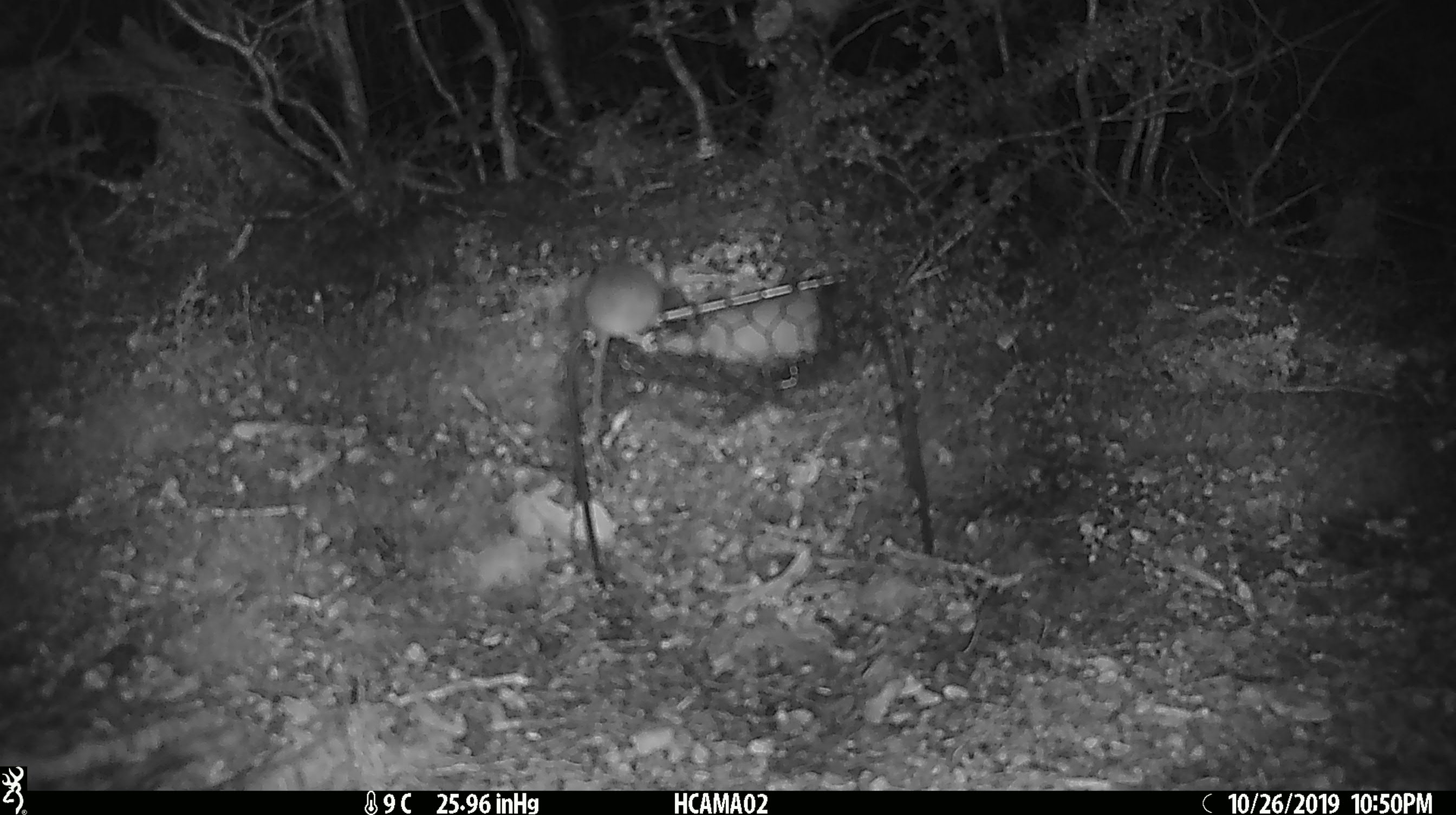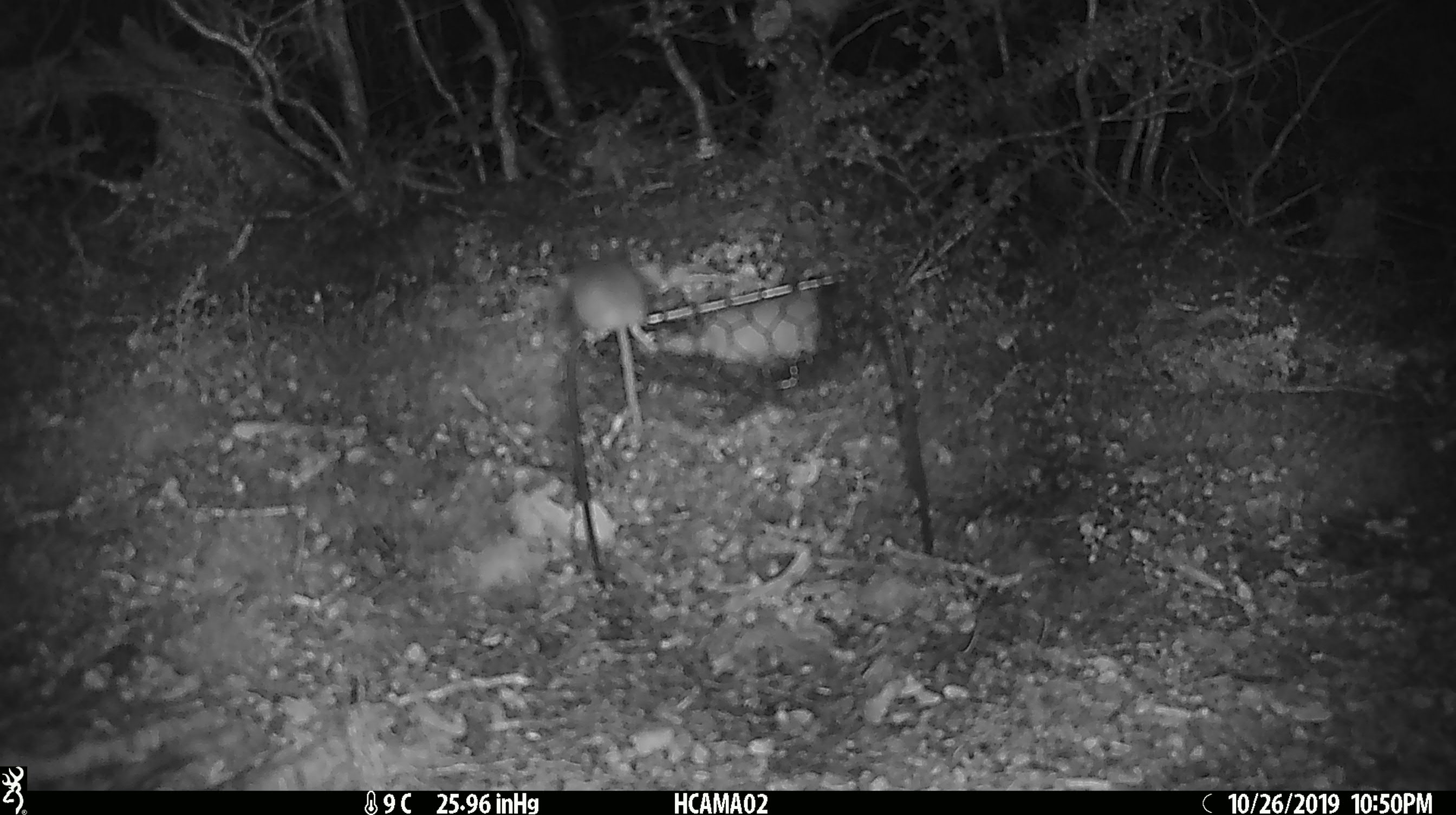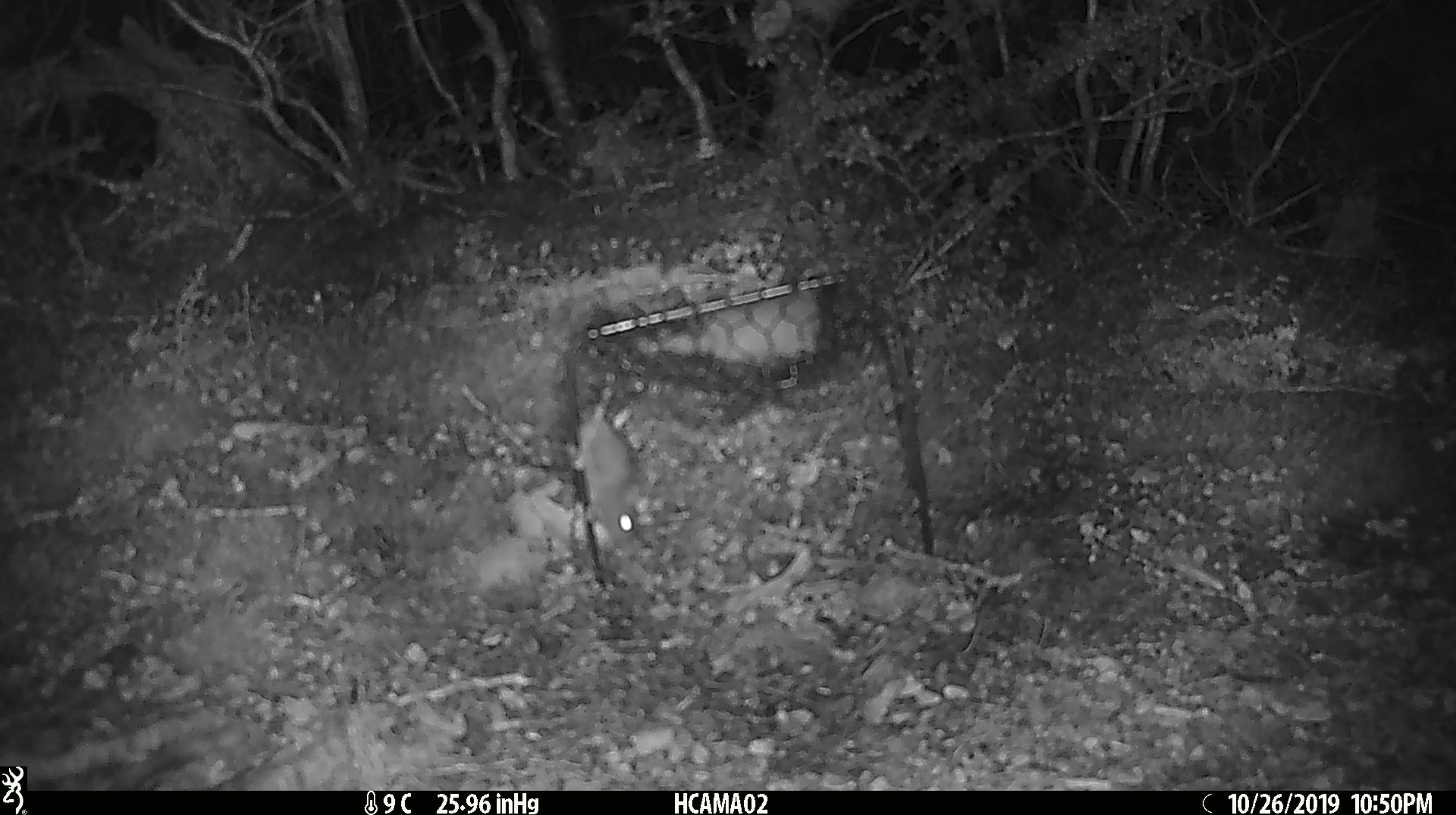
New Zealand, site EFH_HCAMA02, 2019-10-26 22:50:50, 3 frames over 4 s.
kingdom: Animalia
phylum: Chordata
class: Mammalia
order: Rodentia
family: Muridae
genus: Mus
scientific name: Mus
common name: mouse